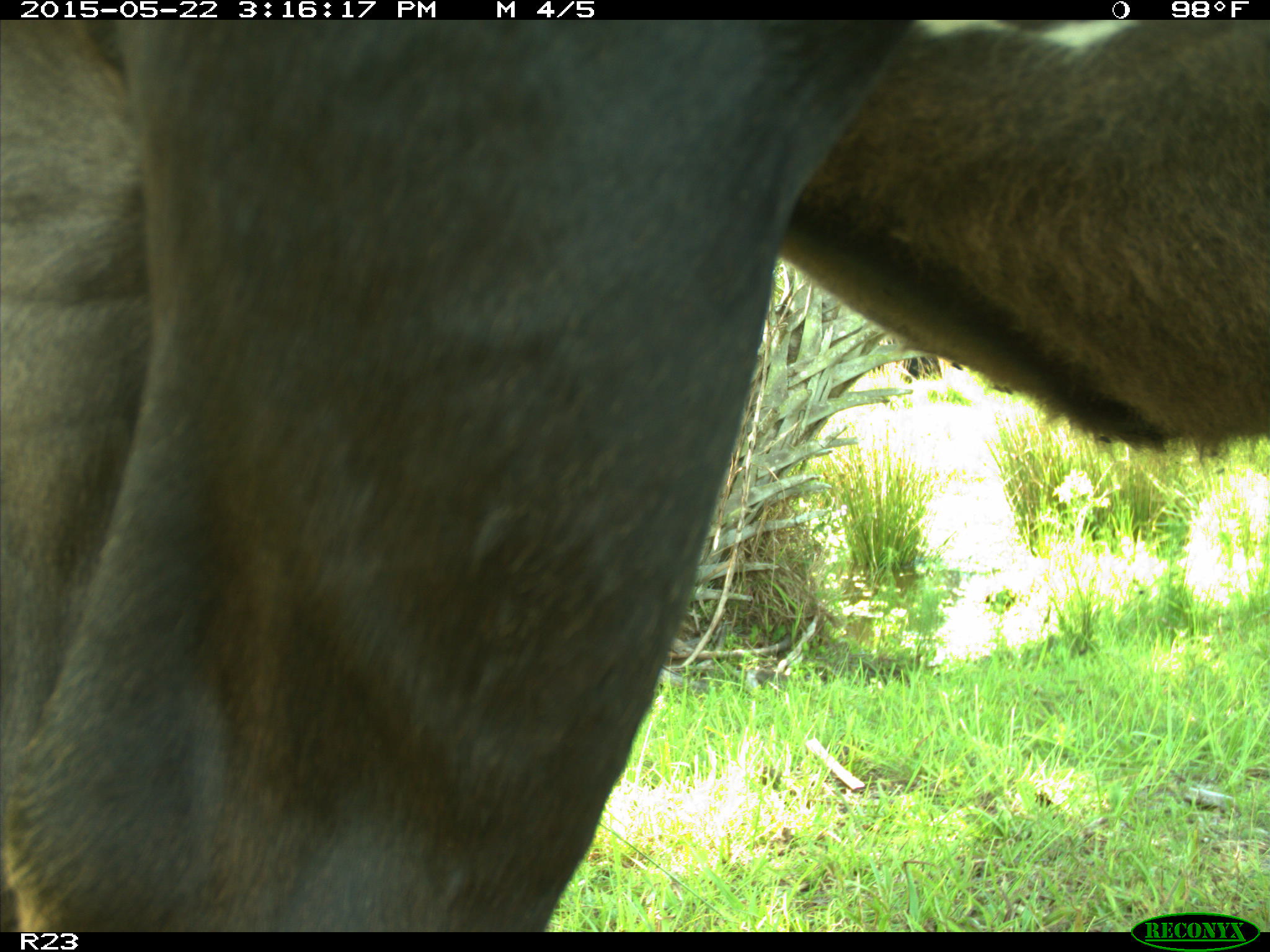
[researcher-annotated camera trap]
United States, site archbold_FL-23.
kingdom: Animalia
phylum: Chordata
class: Mammalia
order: Artiodactyla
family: Bovidae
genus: Bos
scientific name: Bos taurus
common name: domestic cow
Bos taurus (domestic cow).